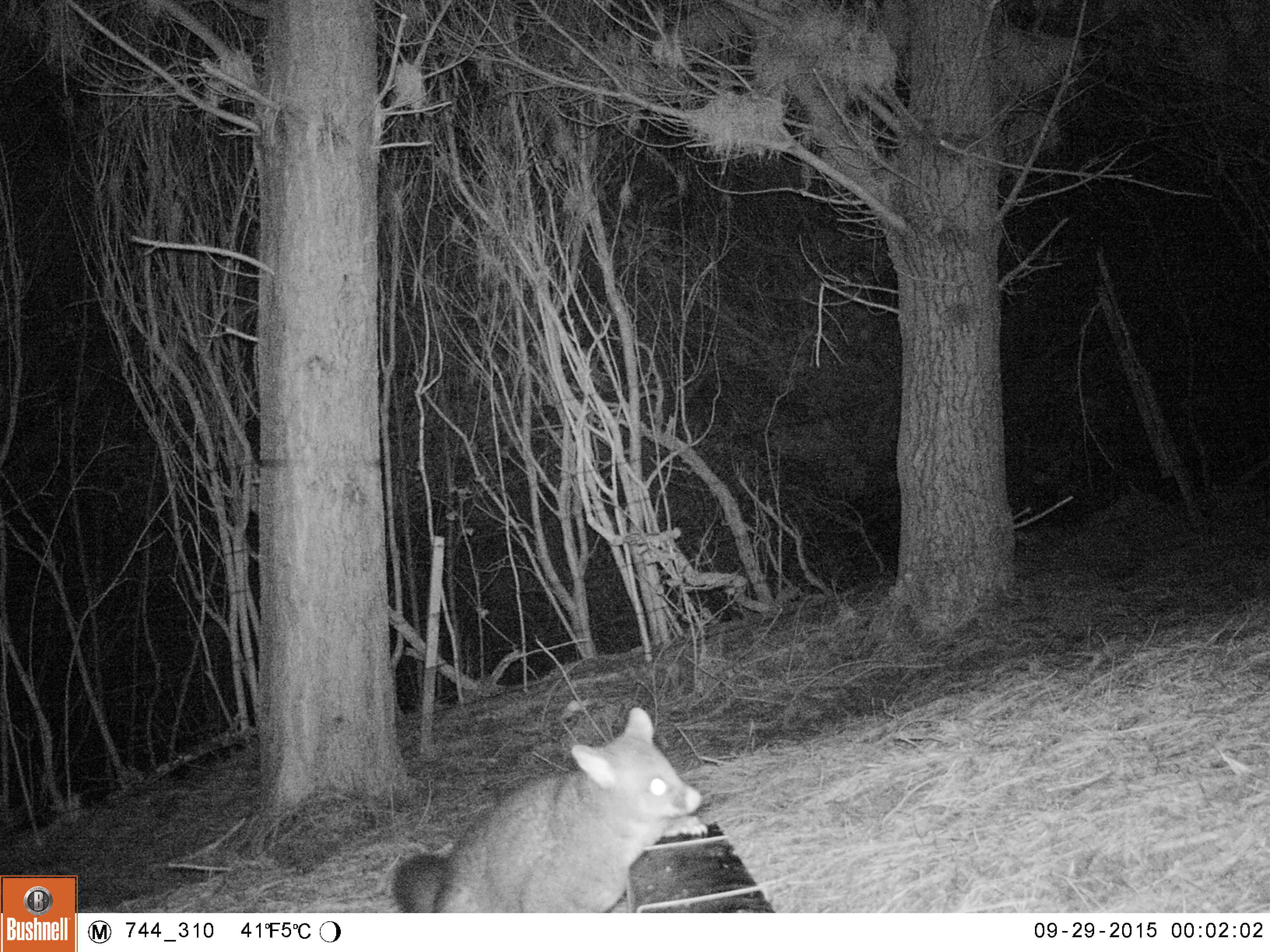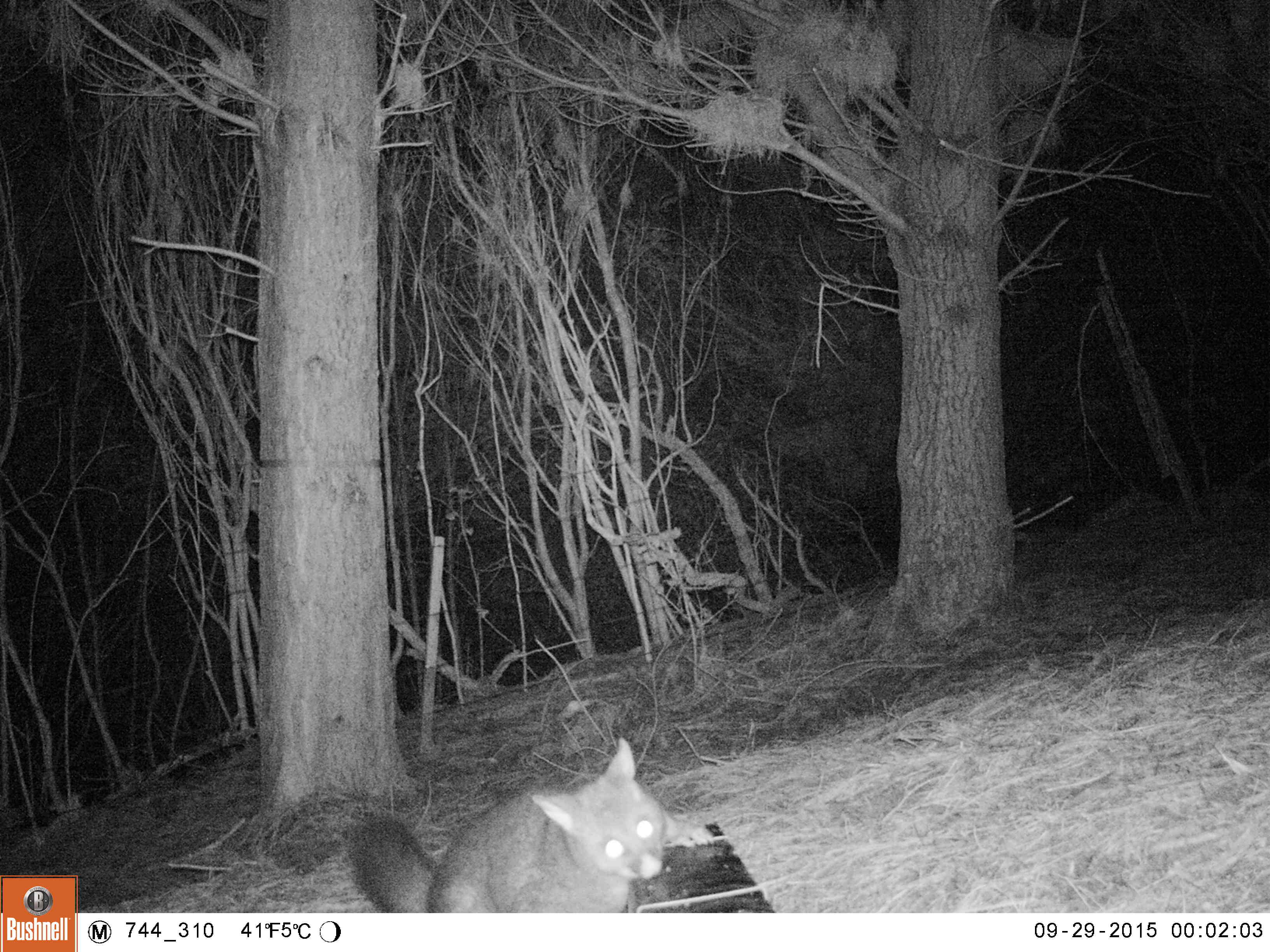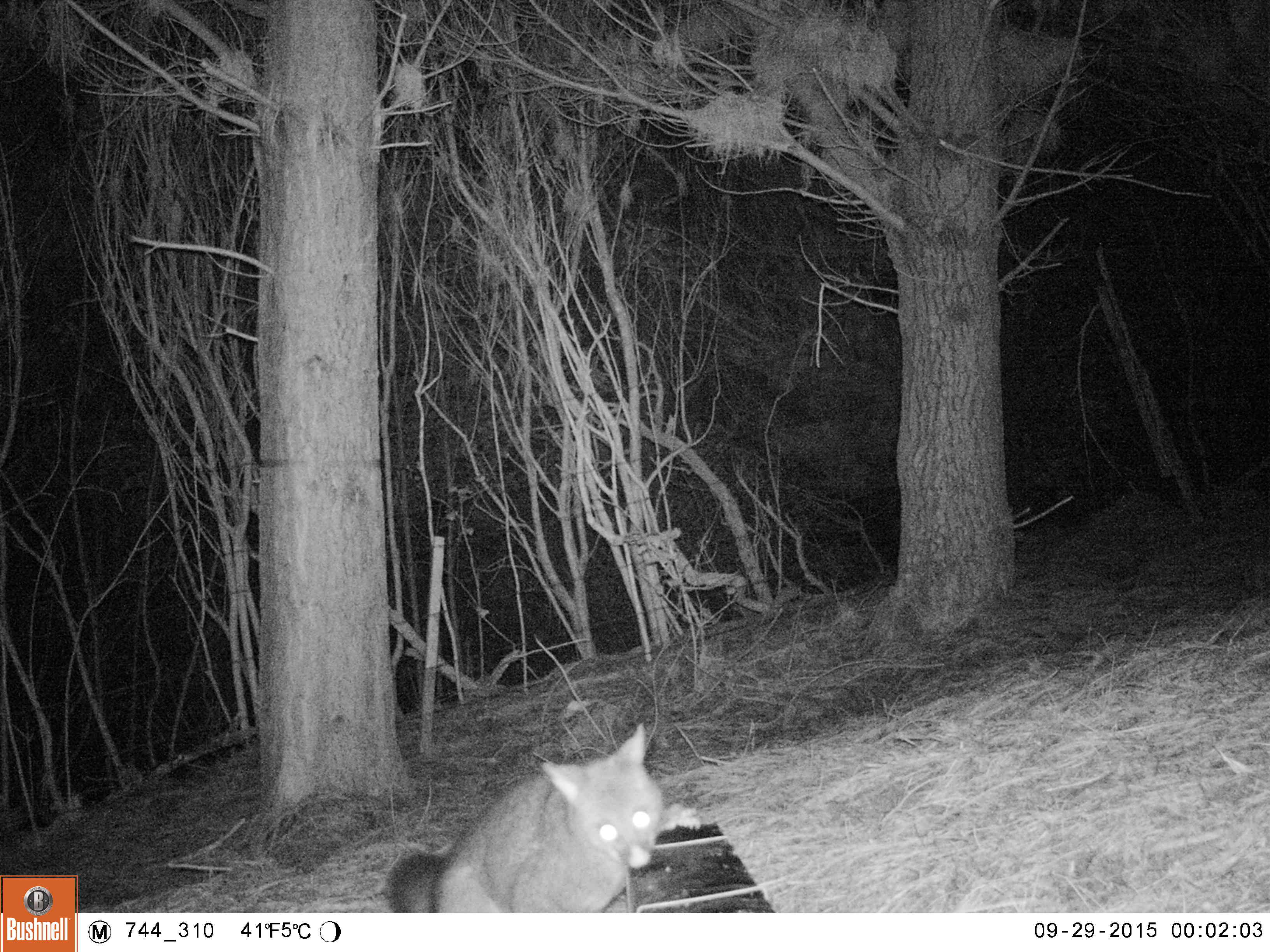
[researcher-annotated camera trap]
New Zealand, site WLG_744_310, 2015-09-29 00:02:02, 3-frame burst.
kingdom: Animalia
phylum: Chordata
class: Mammalia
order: Diprotodontia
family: Phalangeridae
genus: Trichosurus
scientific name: Trichosurus vulpecula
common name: common brushtail possum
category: possum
Possum (common brushtail possum) (Trichosurus vulpecula).